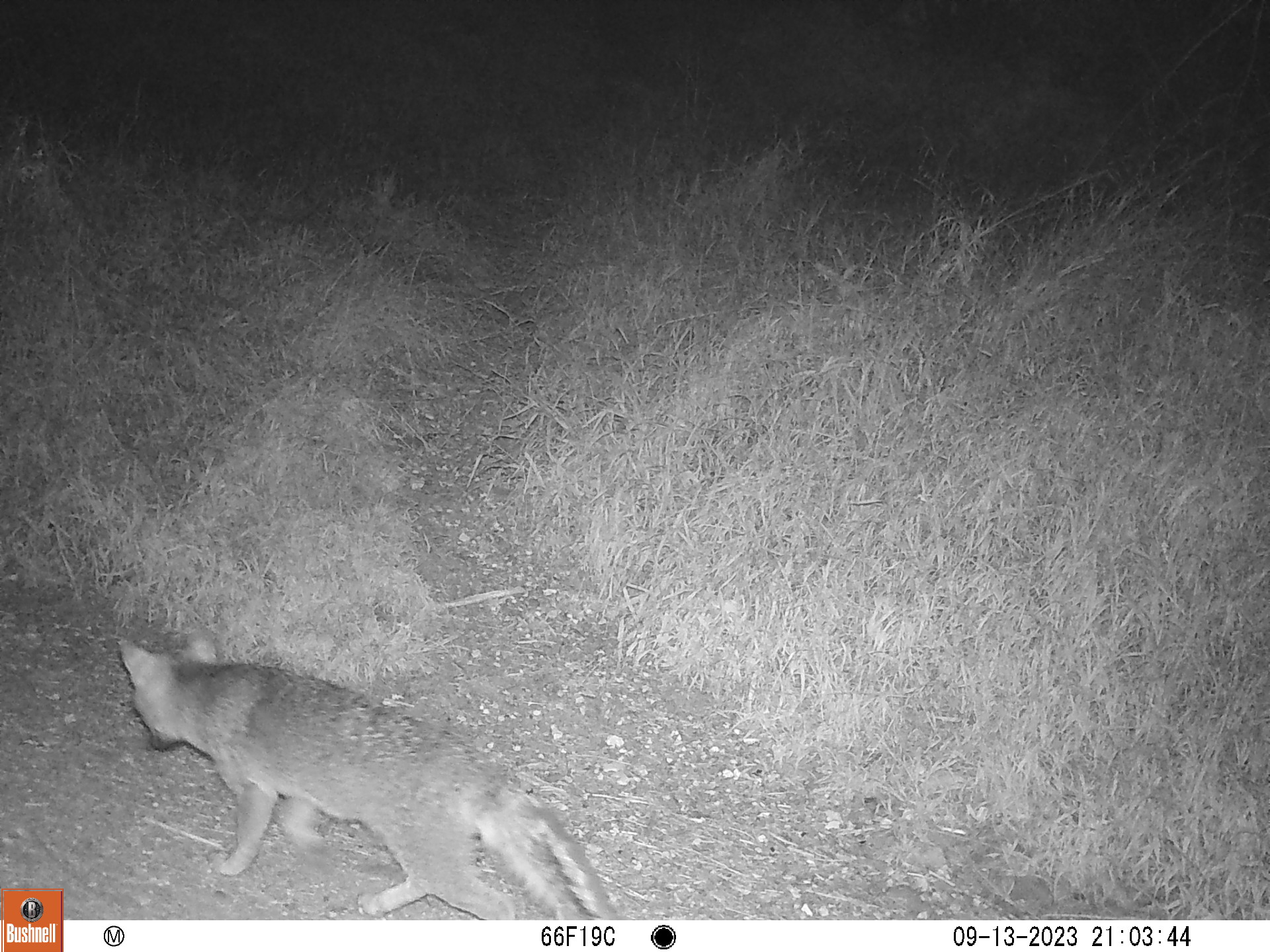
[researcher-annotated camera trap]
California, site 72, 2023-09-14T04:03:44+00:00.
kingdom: Animalia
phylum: Chordata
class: Mammalia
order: Carnivora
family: Canidae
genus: Urocyon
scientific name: Urocyon cinereoargenteus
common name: gray fox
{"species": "gray fox (Urocyon cinereoargenteus)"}